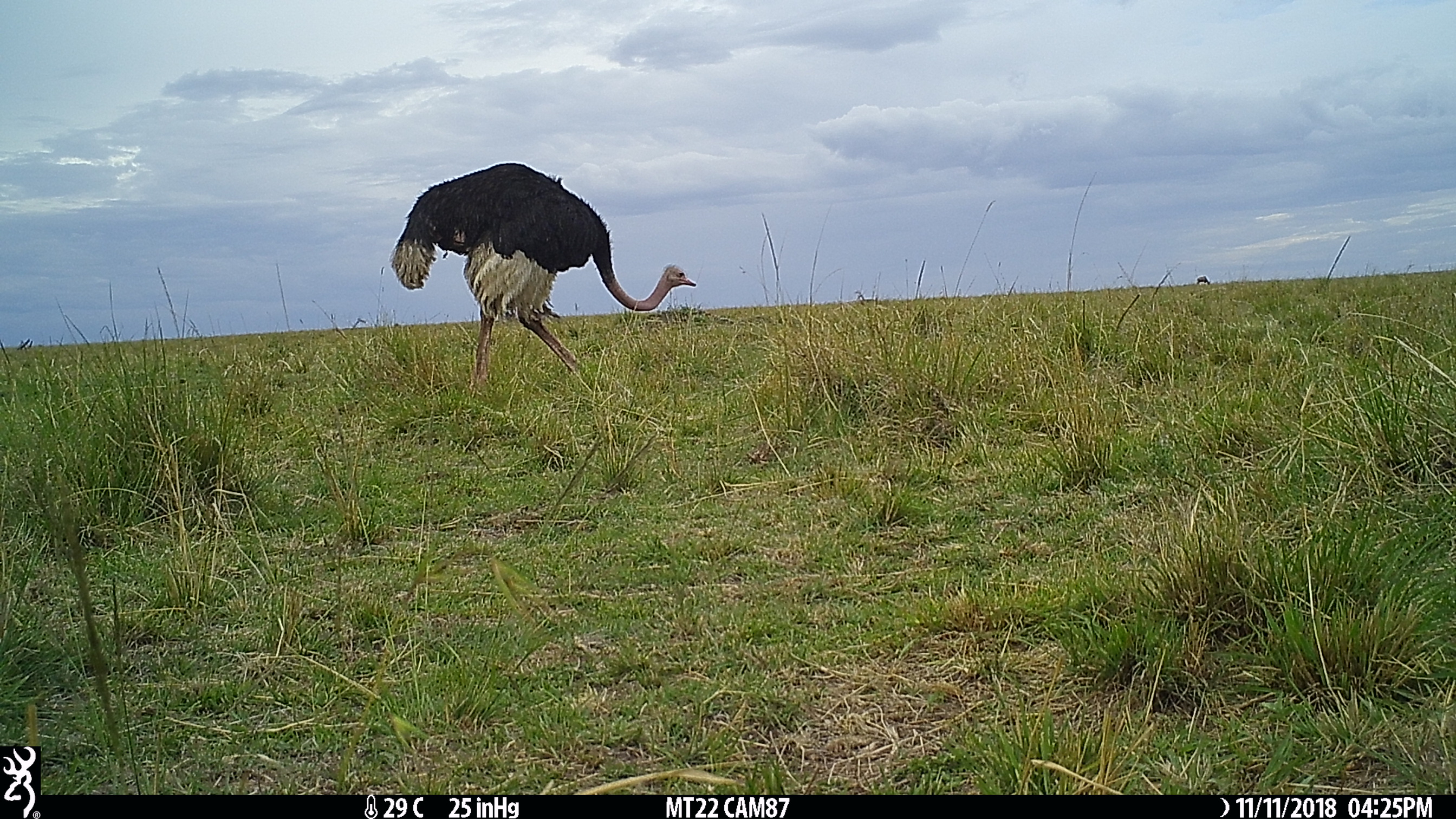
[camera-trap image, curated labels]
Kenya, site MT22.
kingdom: Animalia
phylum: Chordata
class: Aves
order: Struthioniformes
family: Struthionidae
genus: Struthio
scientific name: Struthio camelus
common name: ostrich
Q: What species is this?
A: Ostrich (Struthio camelus).